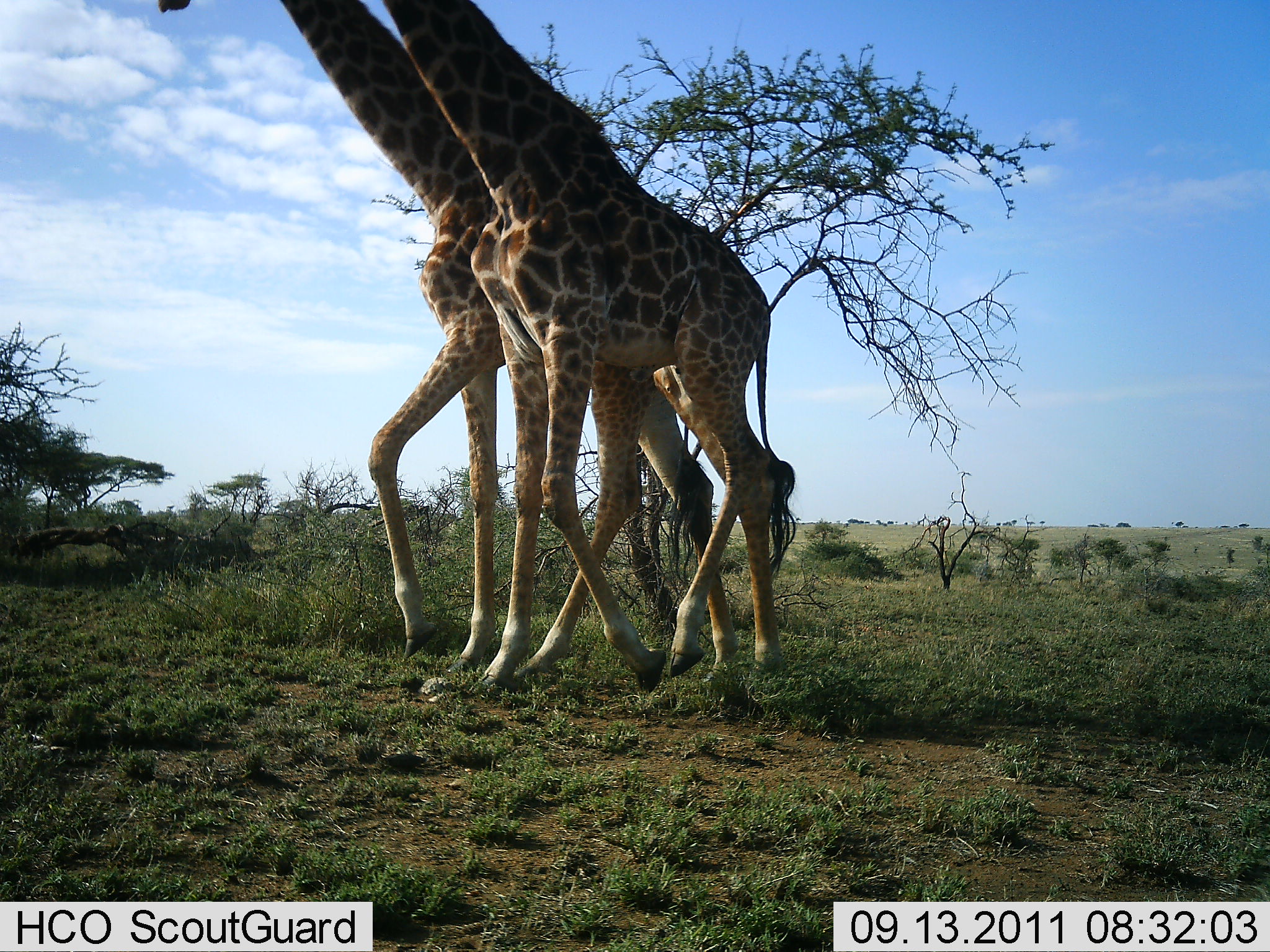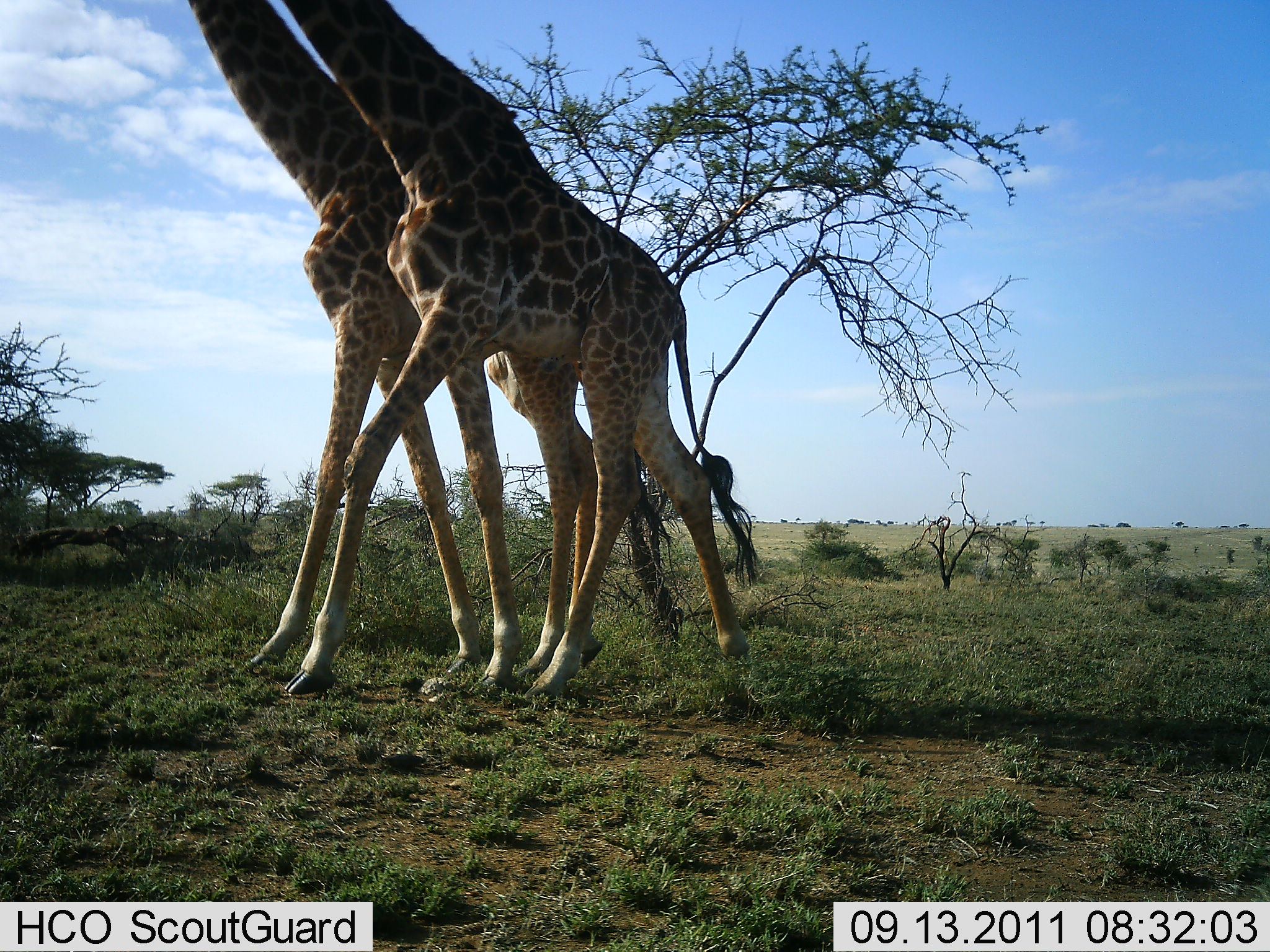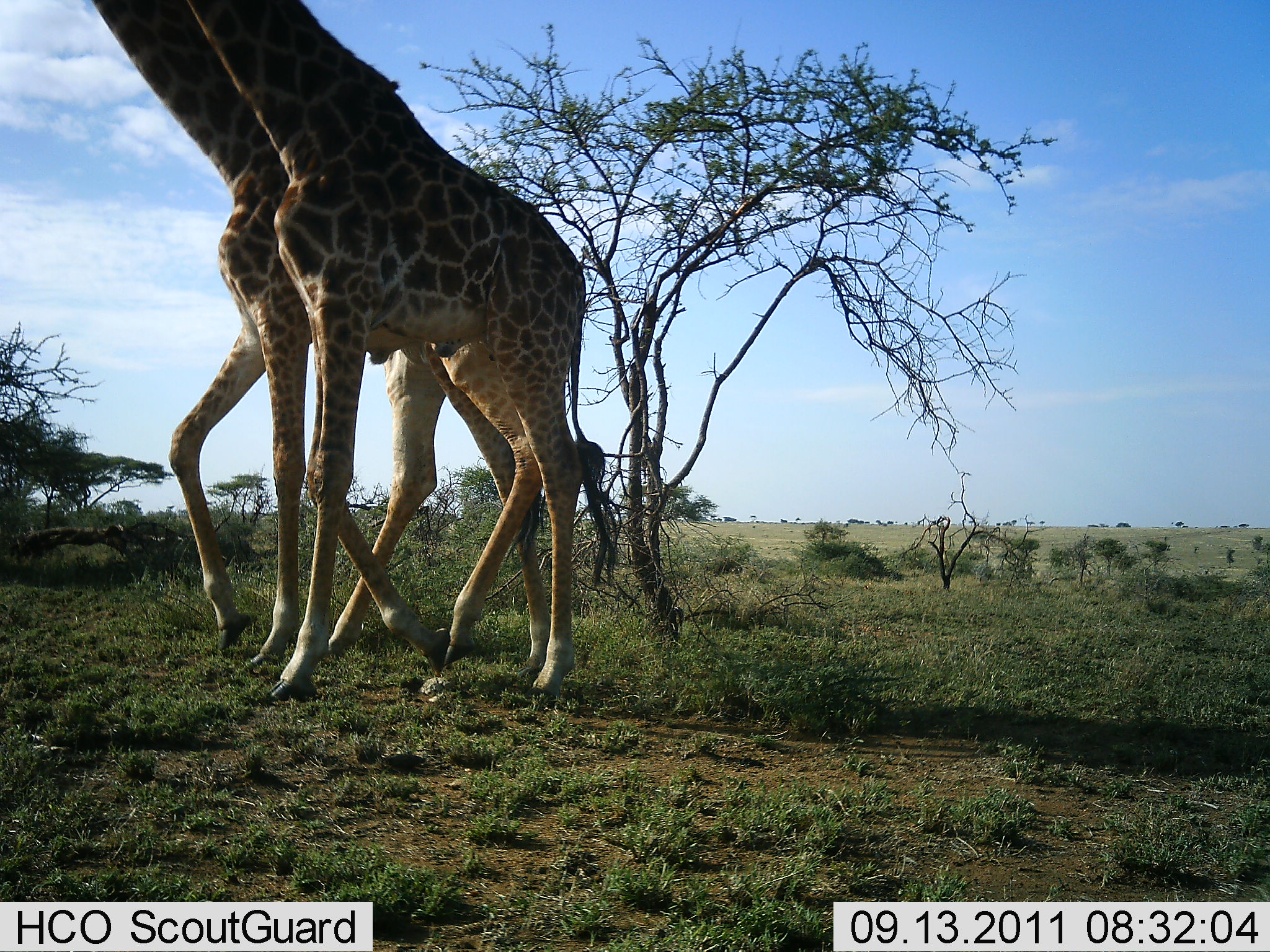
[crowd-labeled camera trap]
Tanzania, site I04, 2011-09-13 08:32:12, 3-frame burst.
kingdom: Animalia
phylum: Chordata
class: Mammalia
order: Artiodactyla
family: Giraffidae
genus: Giraffa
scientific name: Giraffa camelopardalis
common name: giraffe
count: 2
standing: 0%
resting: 0%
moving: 100%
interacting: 8%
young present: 0%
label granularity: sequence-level